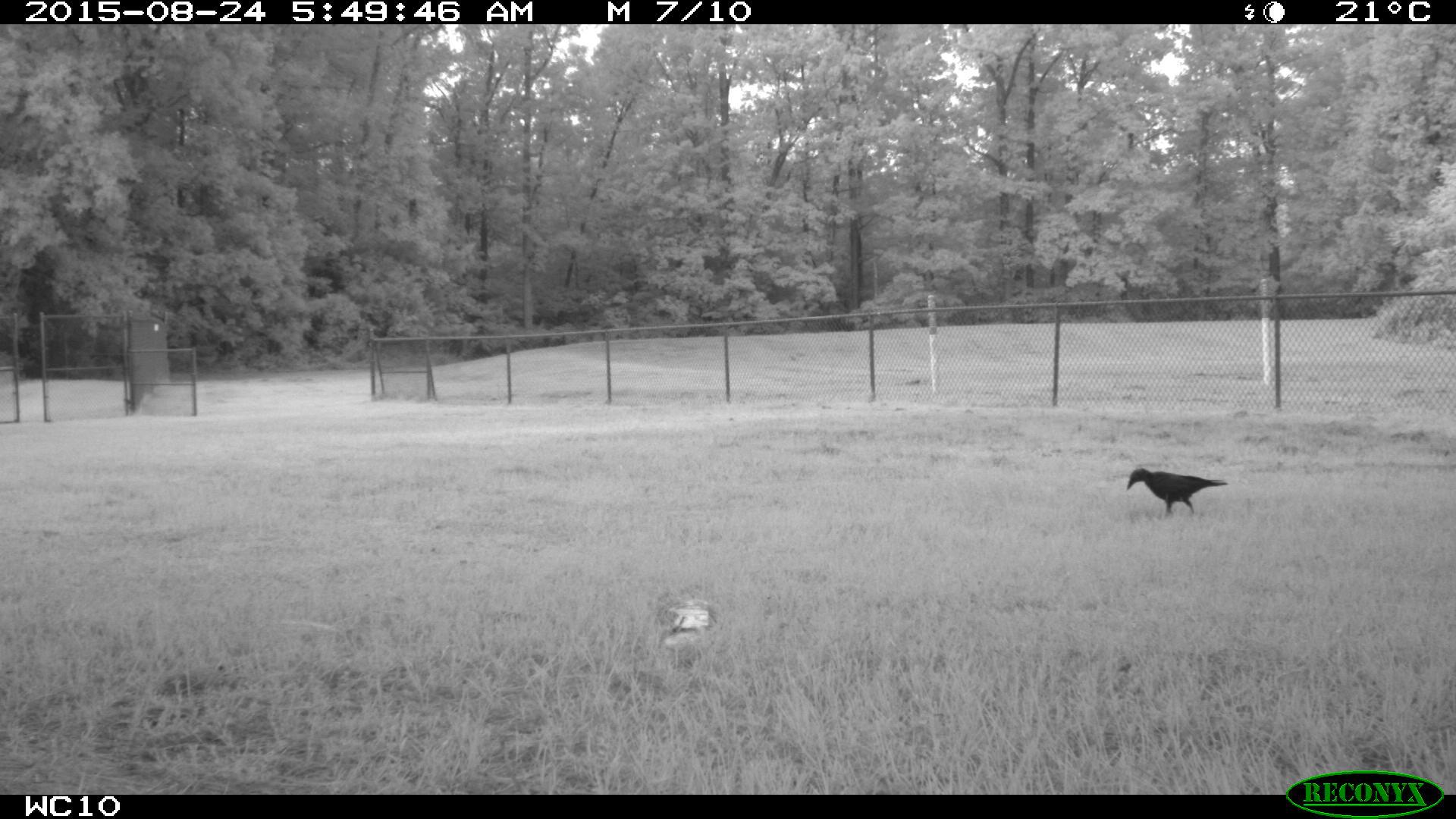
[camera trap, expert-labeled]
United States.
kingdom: Animalia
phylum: Chordata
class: Aves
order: Passeriformes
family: Corvidae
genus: Corvus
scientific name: Corvus brachyrhynchos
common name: american crow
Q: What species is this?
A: American Crow (Corvus brachyrhynchos).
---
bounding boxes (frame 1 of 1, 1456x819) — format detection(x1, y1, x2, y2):
American Crow: detection(1122, 465, 1227, 523)